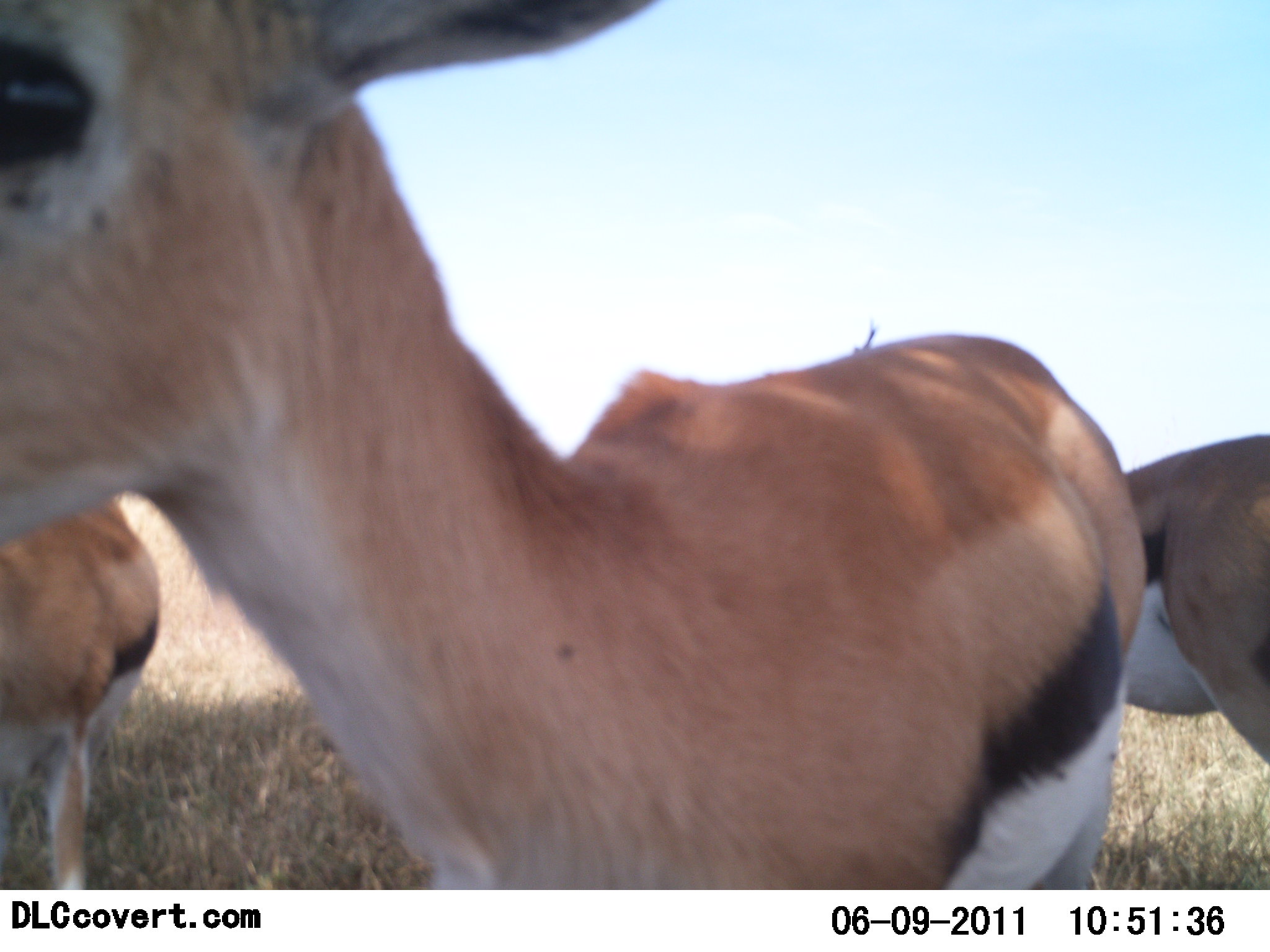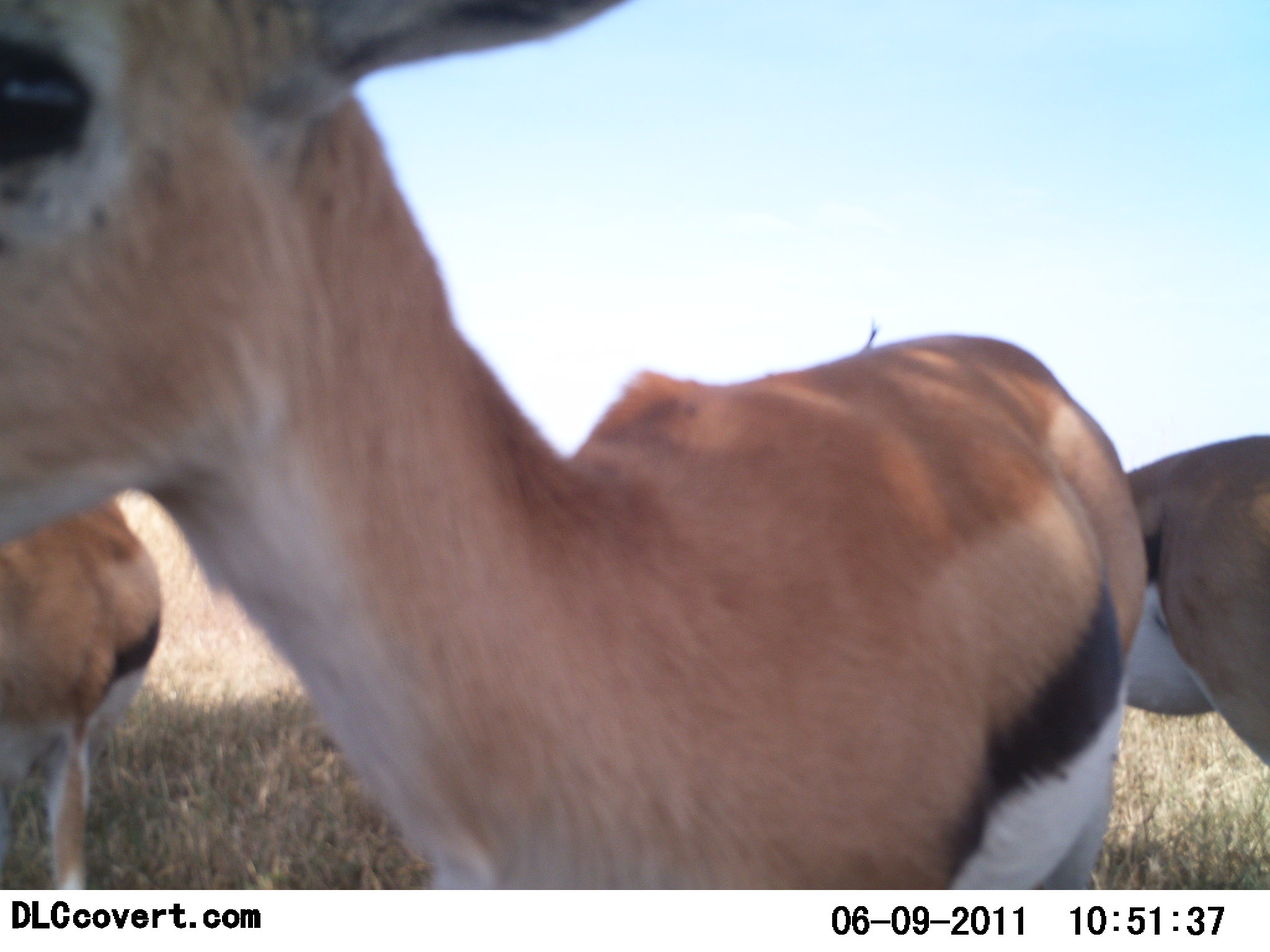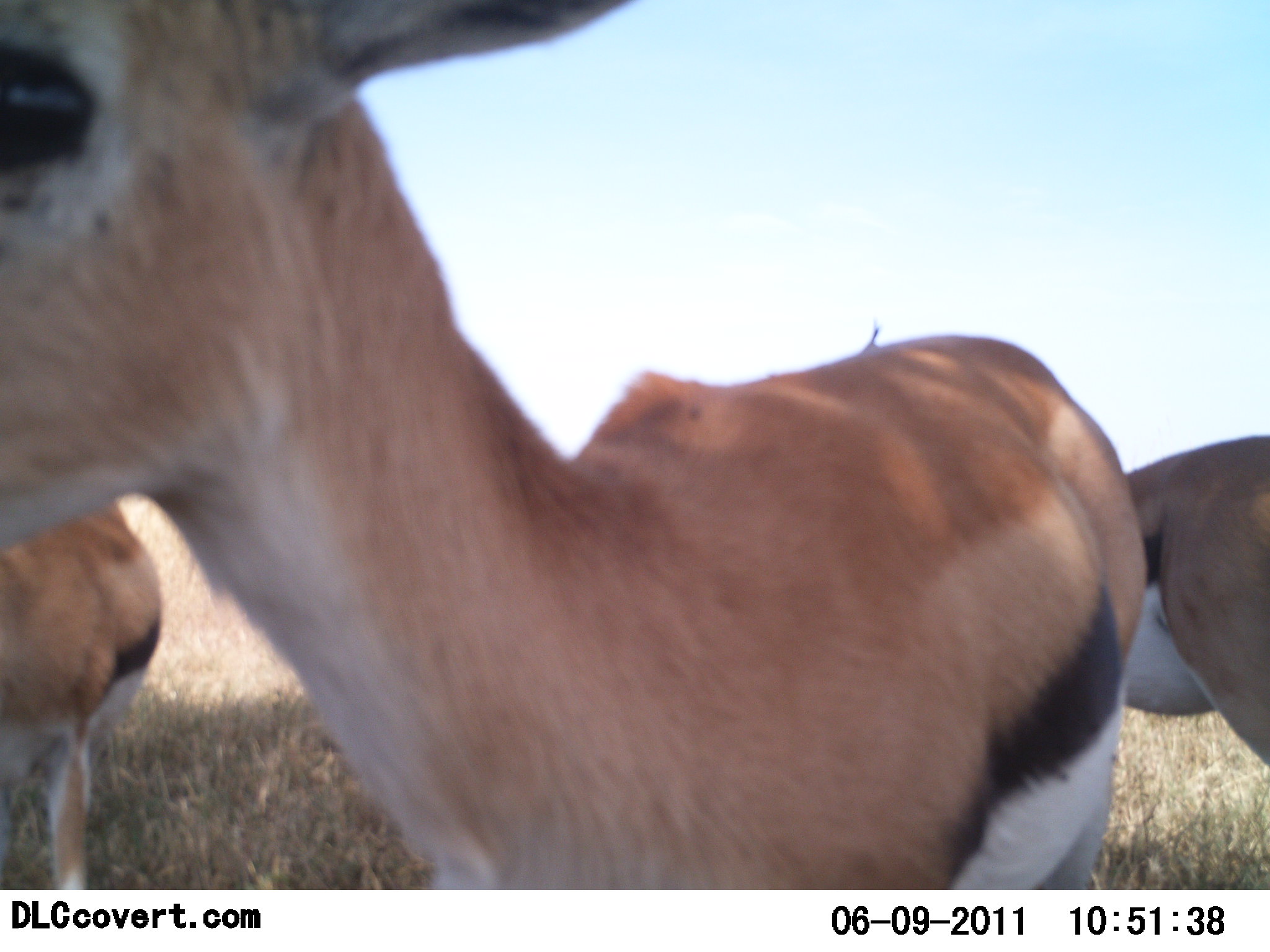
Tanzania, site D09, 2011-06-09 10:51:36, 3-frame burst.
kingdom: Animalia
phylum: Chordata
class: Mammalia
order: Artiodactyla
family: Bovidae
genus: Eudorcas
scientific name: Eudorcas thomsonii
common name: thomson's gazelle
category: gazellethomsons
Gazellethomsons (thomson's gazelle) (Eudorcas thomsonii), count 3. Behavior (volunteer vote fractions): standing 100%, resting 0%, moving 0%, interacting 0%. Young present (vote fraction): 0%. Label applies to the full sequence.